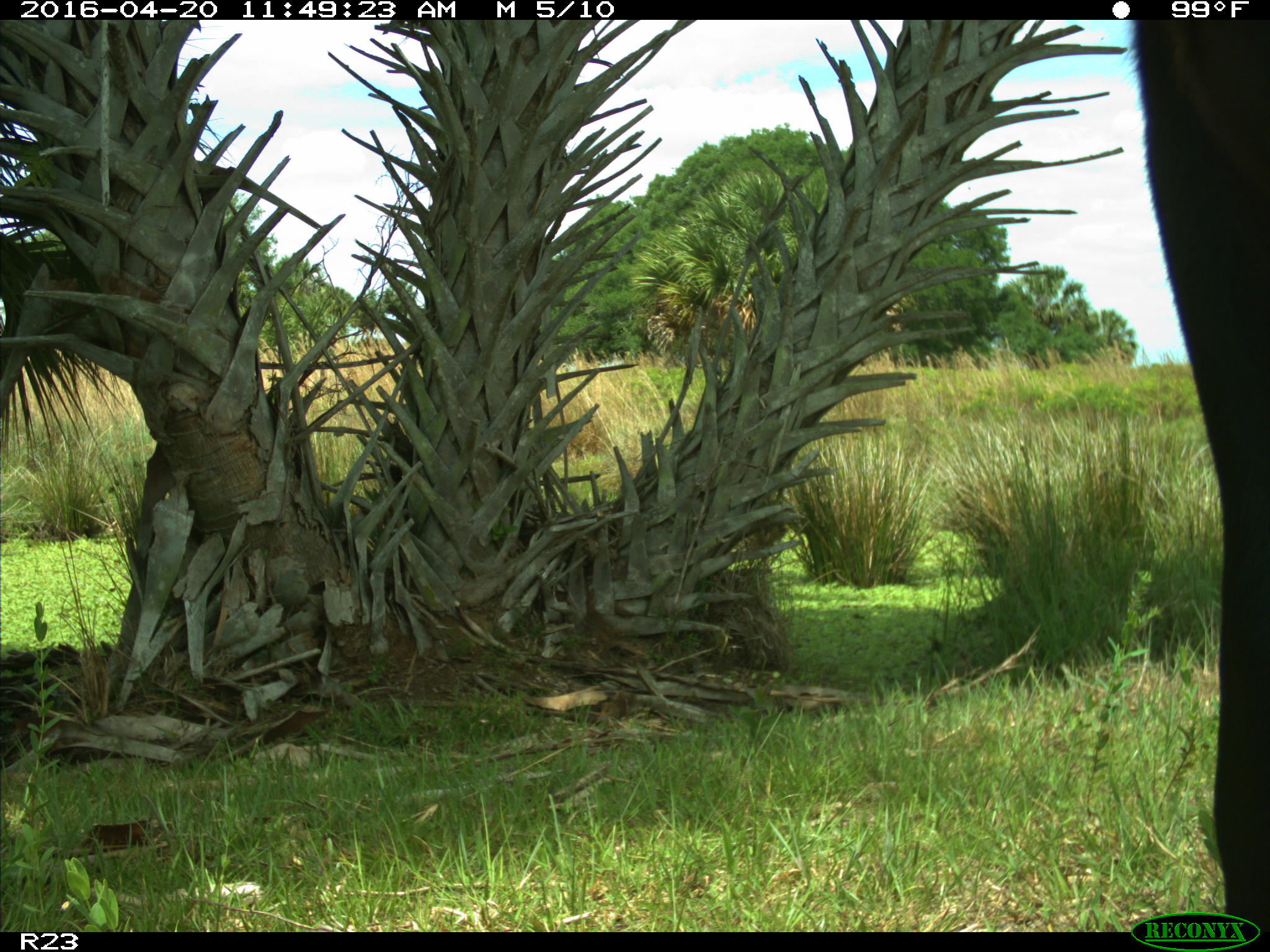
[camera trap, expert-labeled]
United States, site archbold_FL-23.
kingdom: Animalia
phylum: Chordata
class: Mammalia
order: Artiodactyla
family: Bovidae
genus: Bos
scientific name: Bos taurus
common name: domestic cow